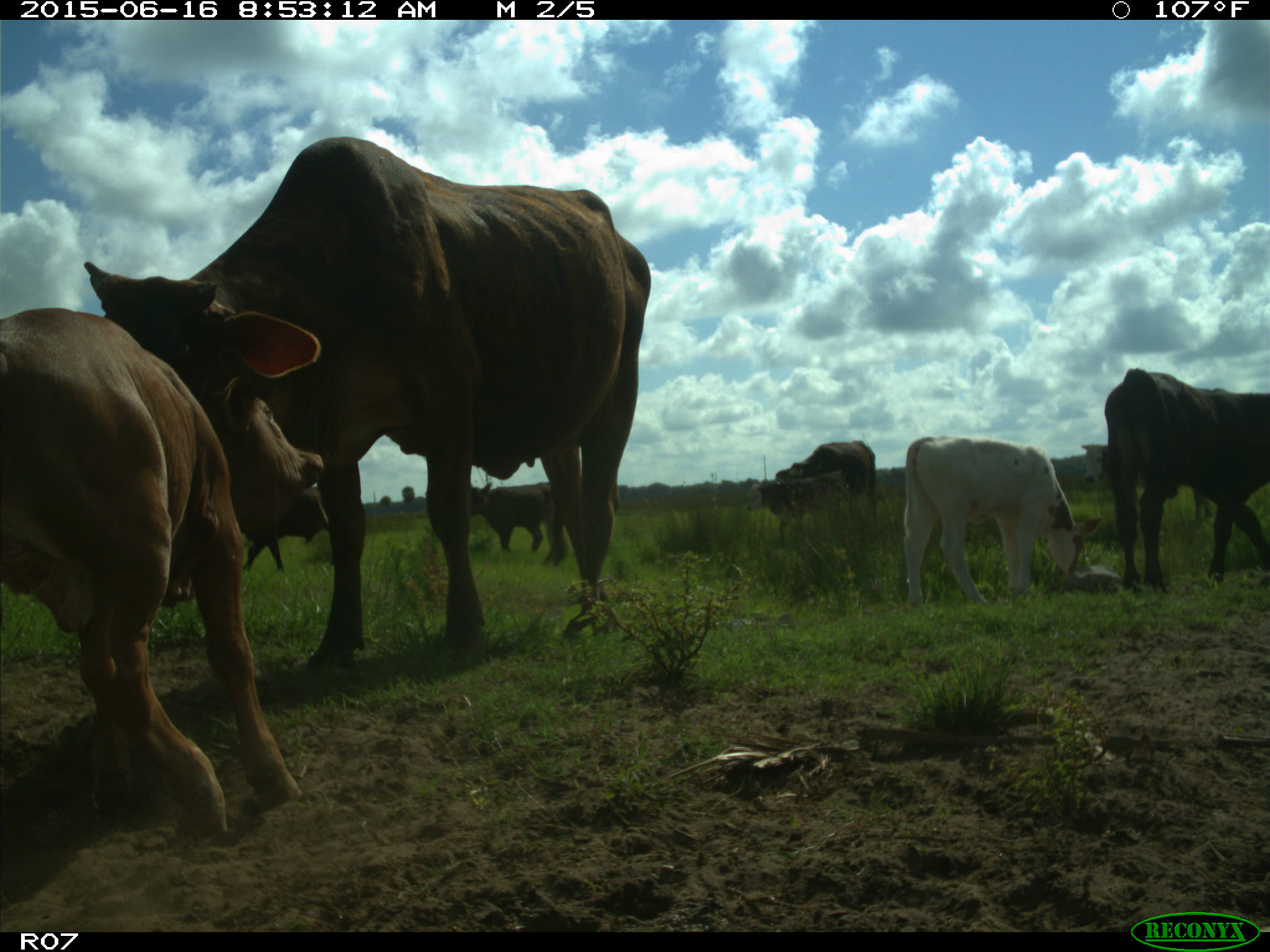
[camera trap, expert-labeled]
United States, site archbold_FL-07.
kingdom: Animalia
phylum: Chordata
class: Mammalia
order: Artiodactyla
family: Bovidae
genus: Bos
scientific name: Bos taurus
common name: domestic cow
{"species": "Bos taurus (domestic cow)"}